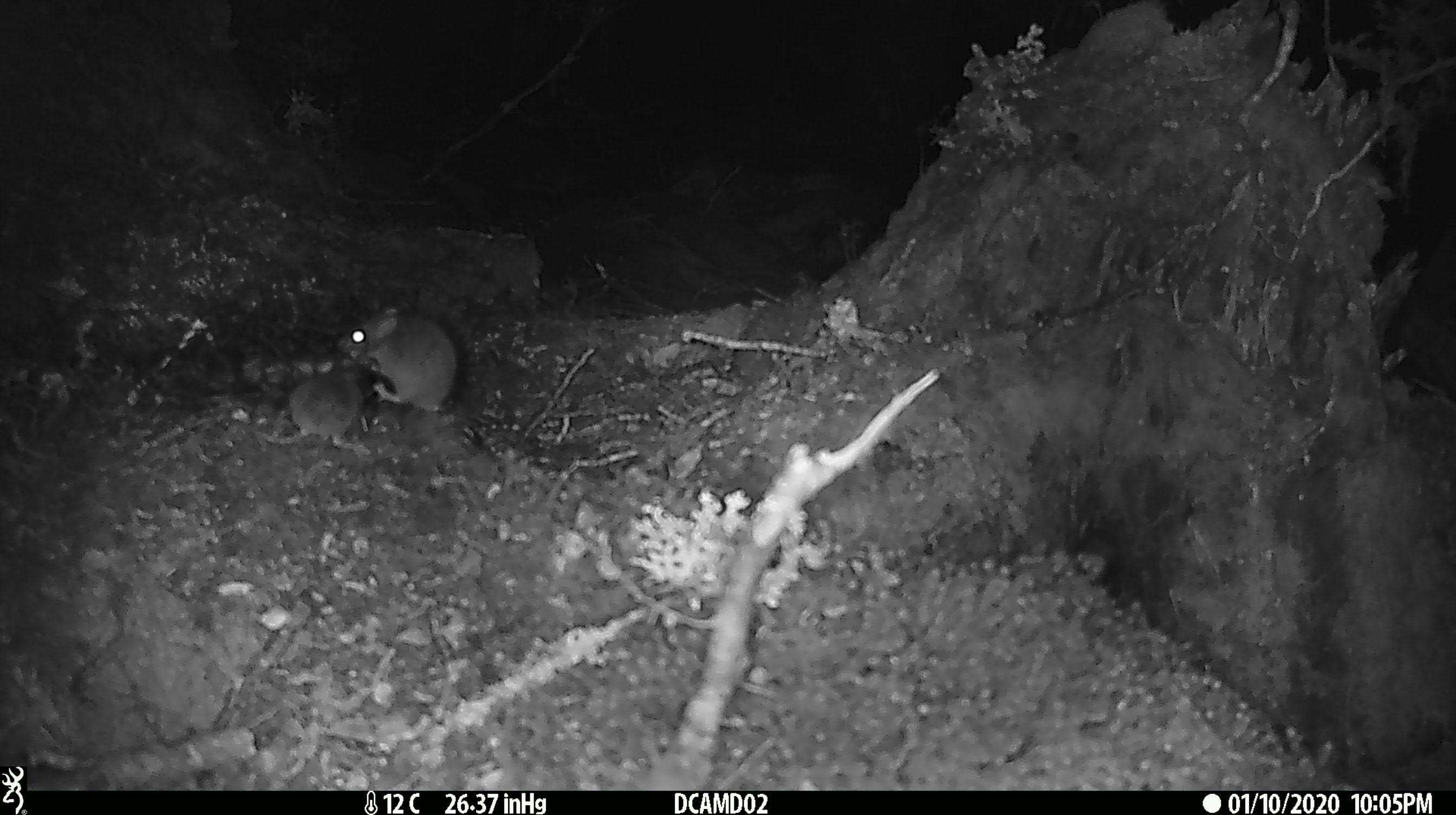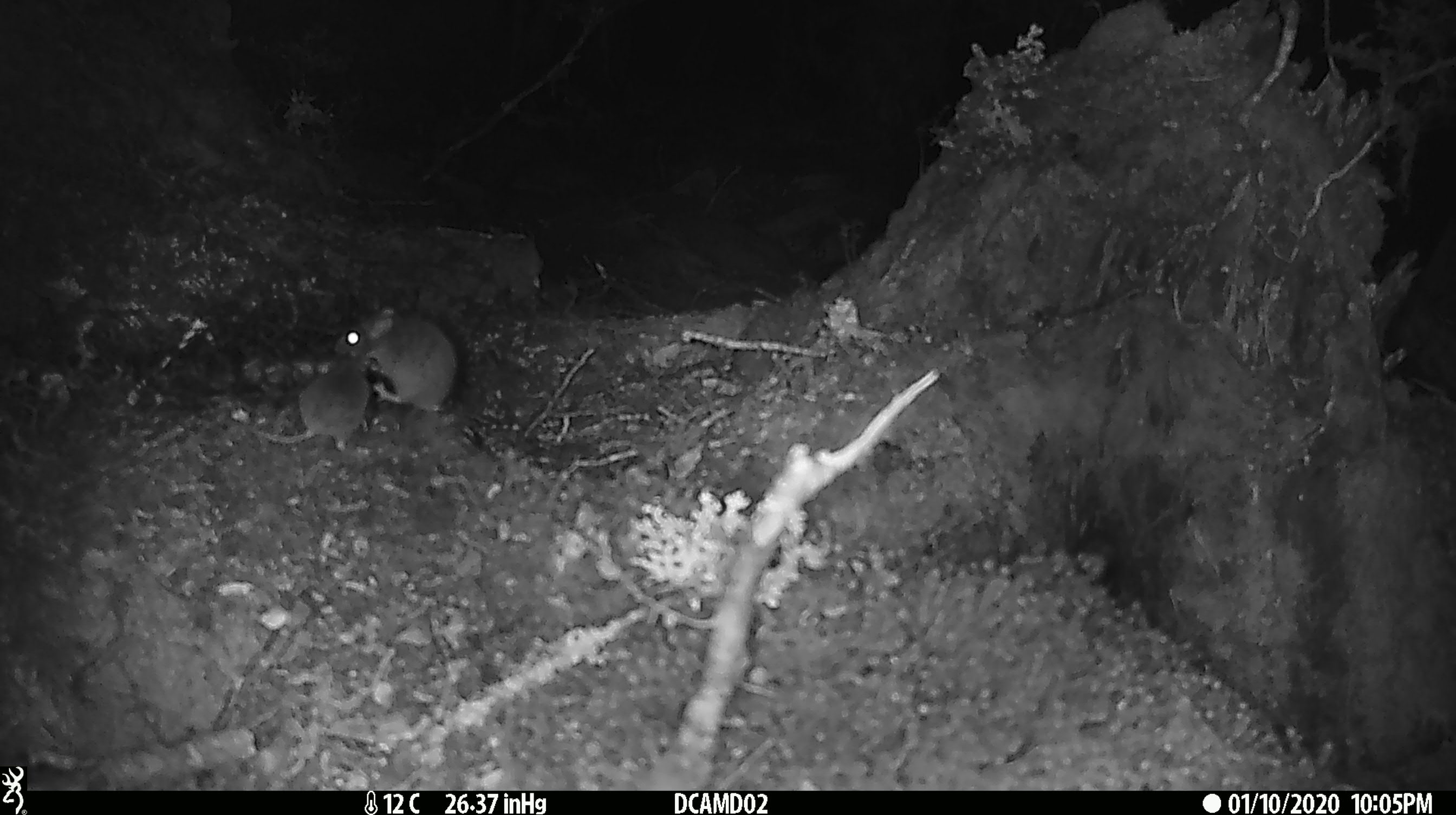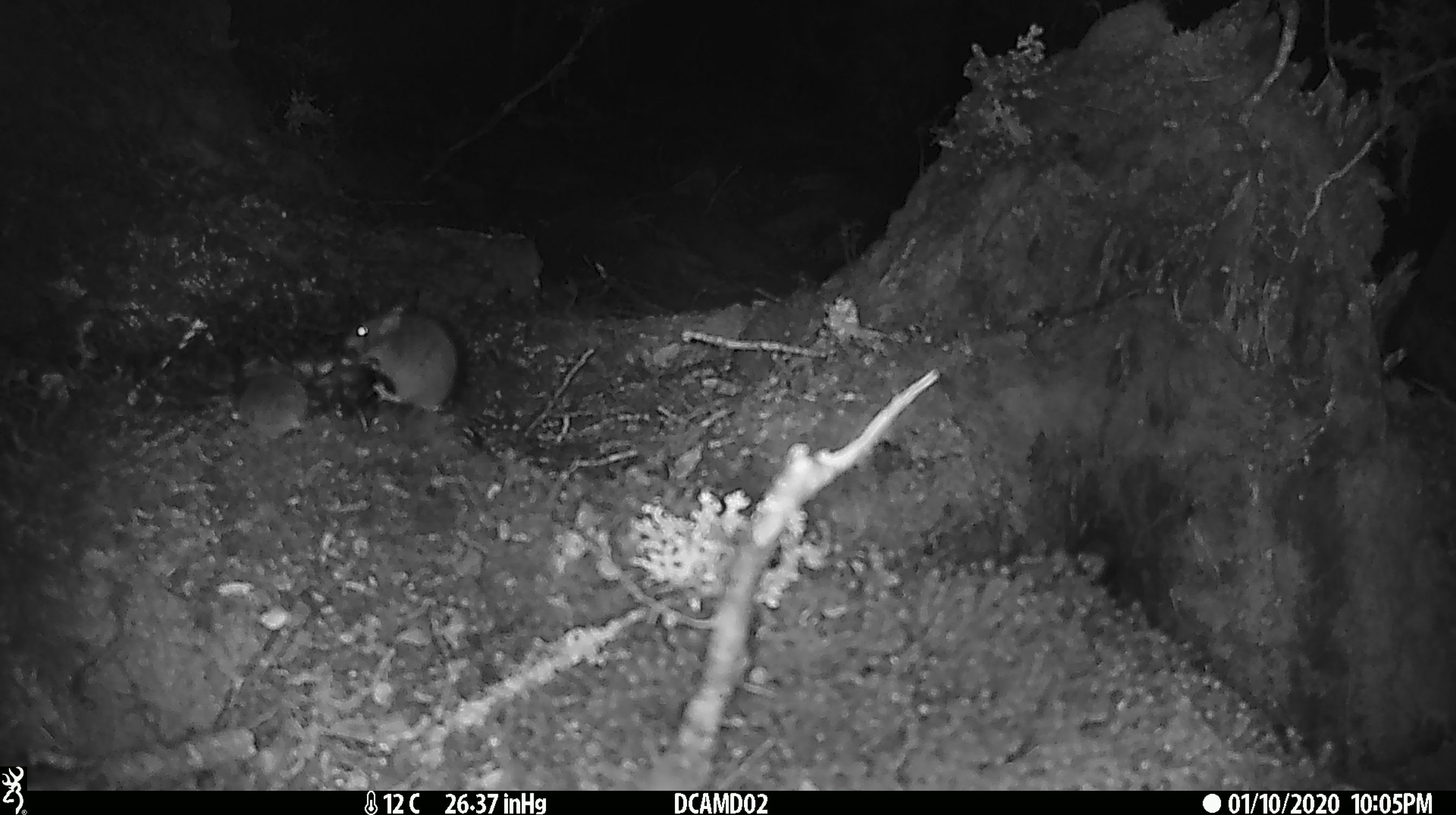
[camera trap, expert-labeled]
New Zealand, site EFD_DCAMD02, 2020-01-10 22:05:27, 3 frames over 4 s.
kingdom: Animalia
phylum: Chordata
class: Mammalia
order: Rodentia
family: Muridae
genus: Mus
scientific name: Mus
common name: mouse